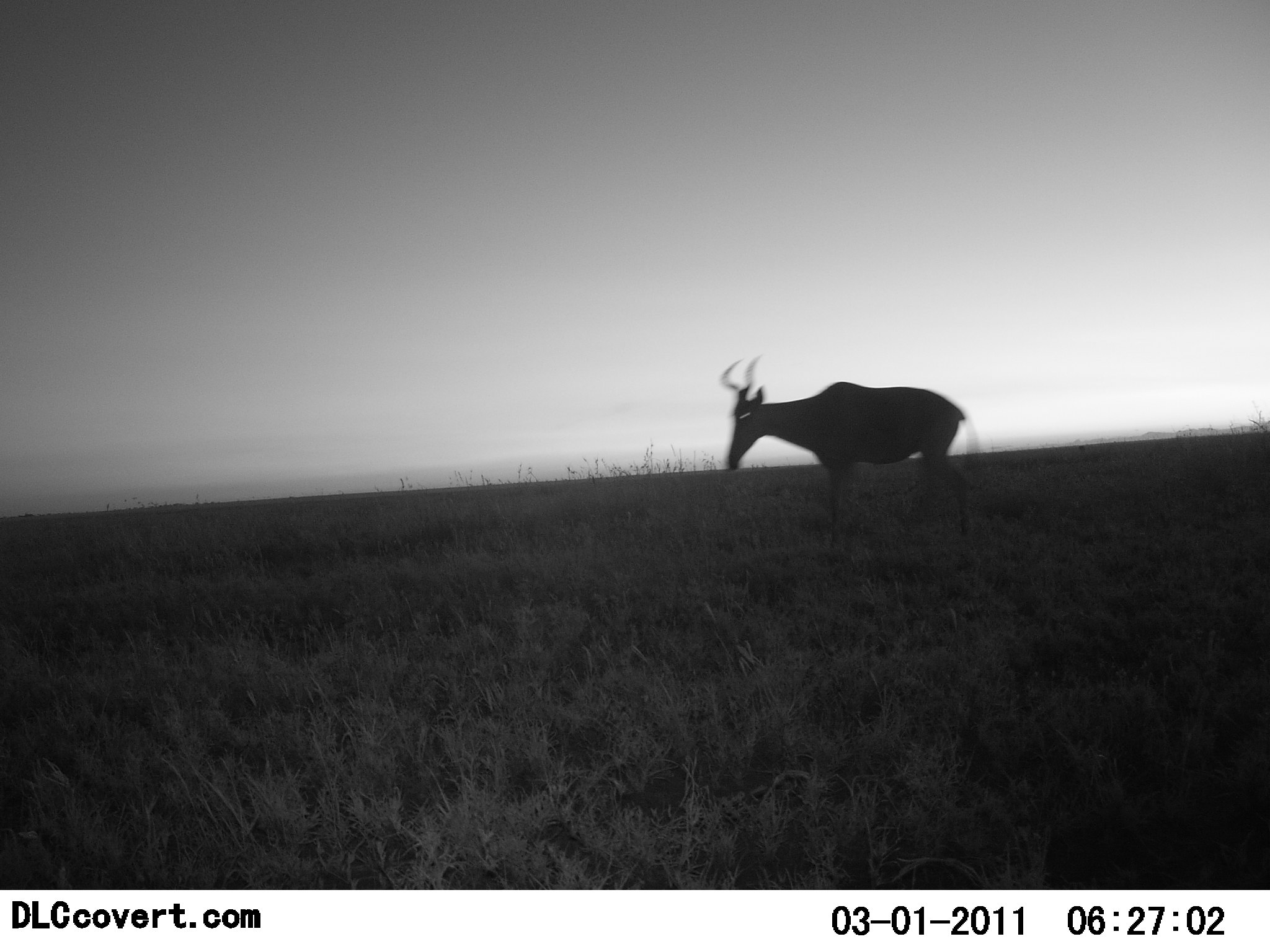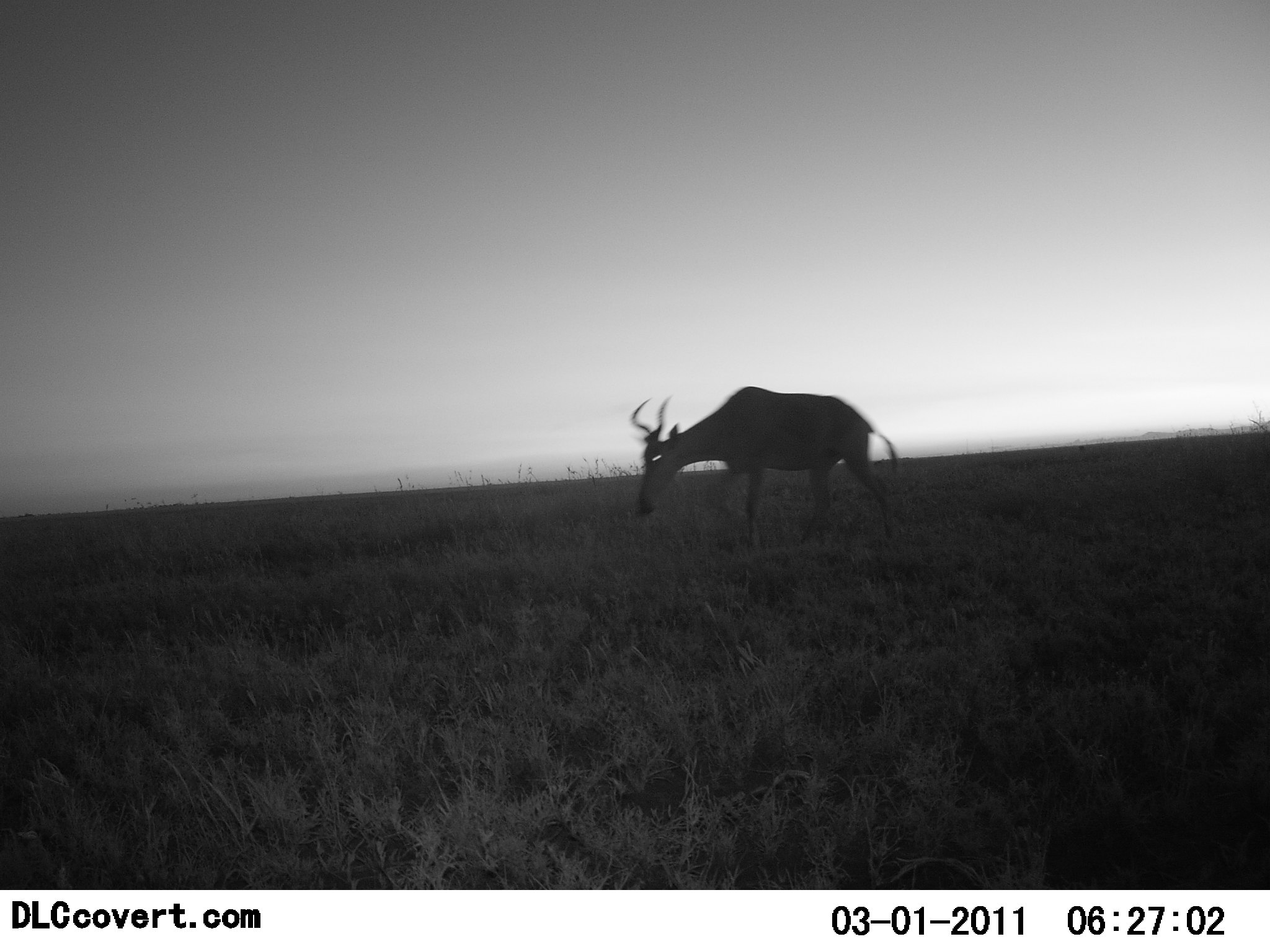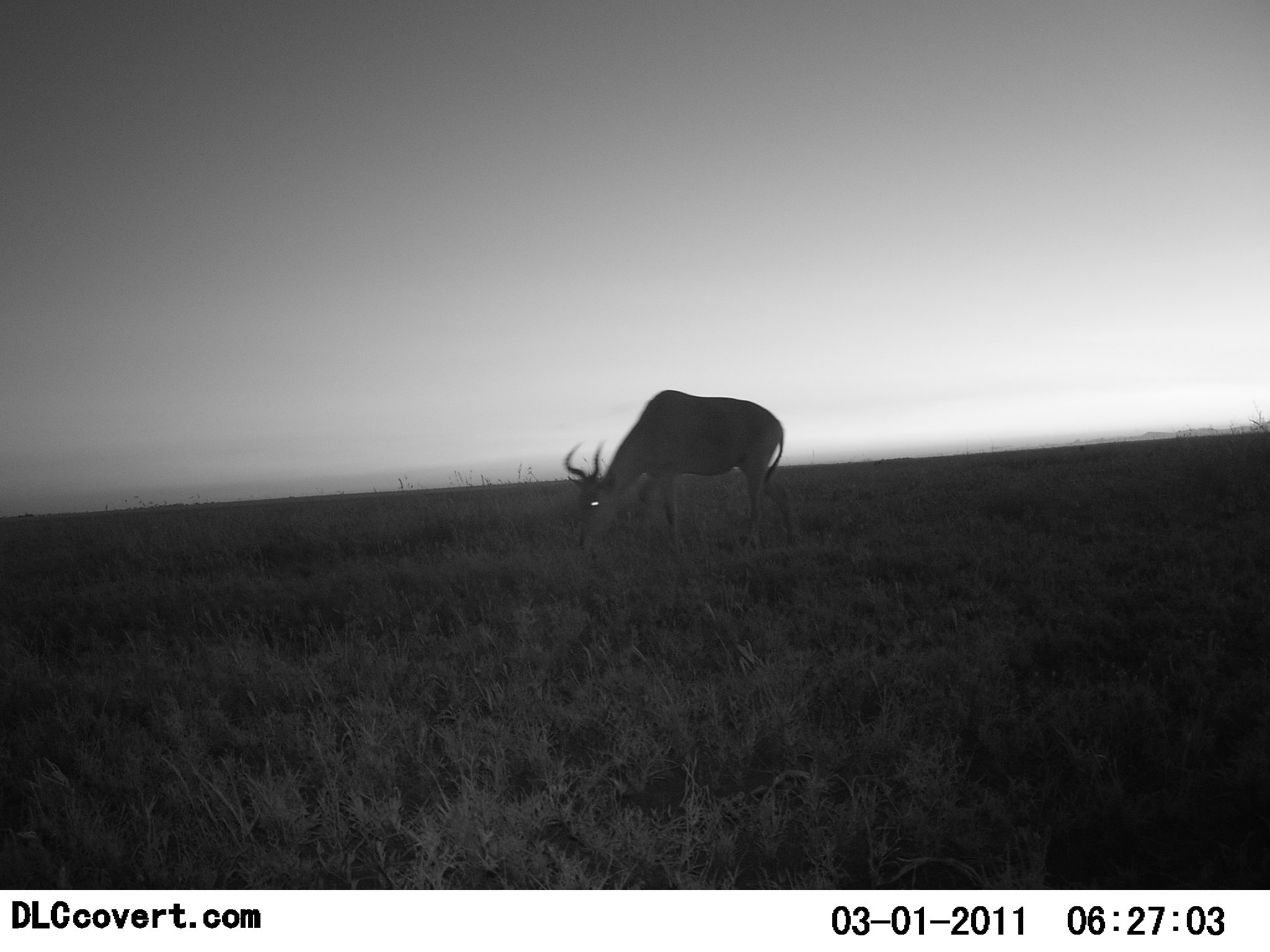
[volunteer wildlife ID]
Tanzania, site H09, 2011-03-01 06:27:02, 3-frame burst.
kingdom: Animalia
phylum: Chordata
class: Mammalia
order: Artiodactyla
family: Bovidae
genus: Alcelaphus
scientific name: Alcelaphus buselaphus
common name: hartebeest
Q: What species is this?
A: Hartebeest (Alcelaphus buselaphus).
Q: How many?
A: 1.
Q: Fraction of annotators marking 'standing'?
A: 40%.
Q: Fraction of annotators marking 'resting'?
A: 0%.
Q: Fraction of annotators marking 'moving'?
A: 30%.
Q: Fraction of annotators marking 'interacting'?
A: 0%.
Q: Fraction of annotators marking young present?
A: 0%.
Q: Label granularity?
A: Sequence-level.